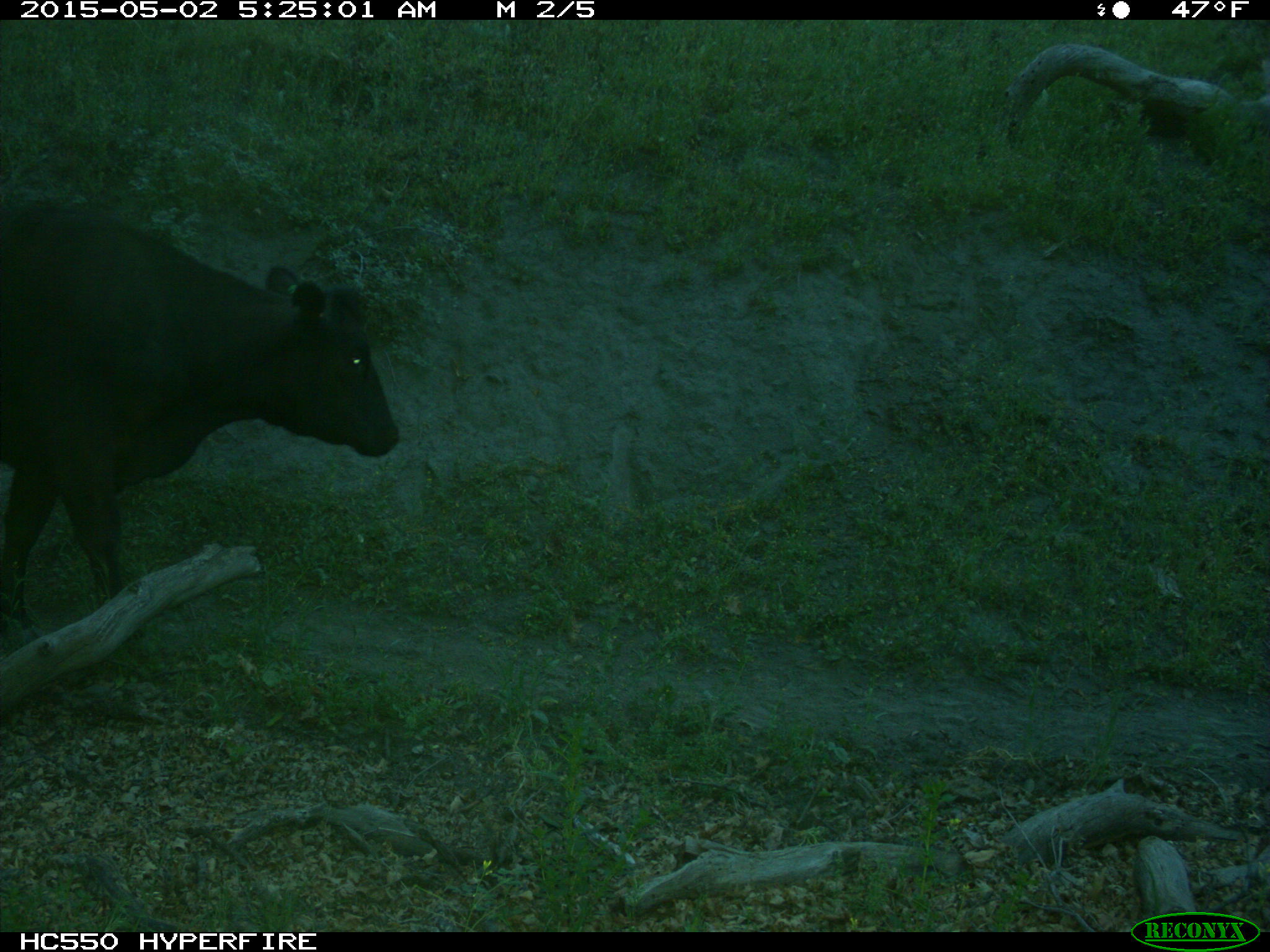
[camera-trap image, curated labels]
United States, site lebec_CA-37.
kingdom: Animalia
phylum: Chordata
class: Mammalia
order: Artiodactyla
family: Bovidae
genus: Bos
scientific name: Bos taurus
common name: domestic cow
Bos taurus (domestic cow).